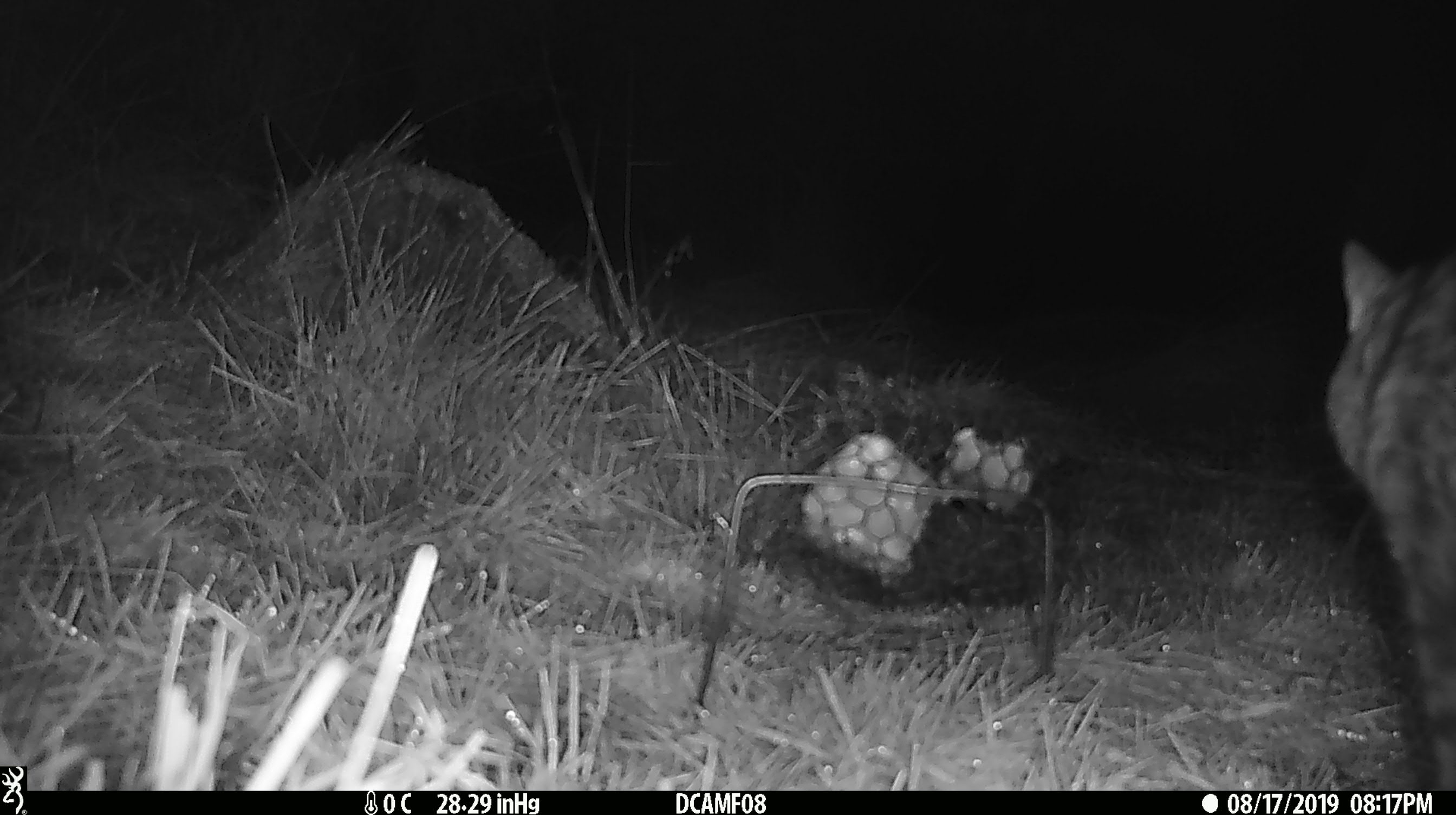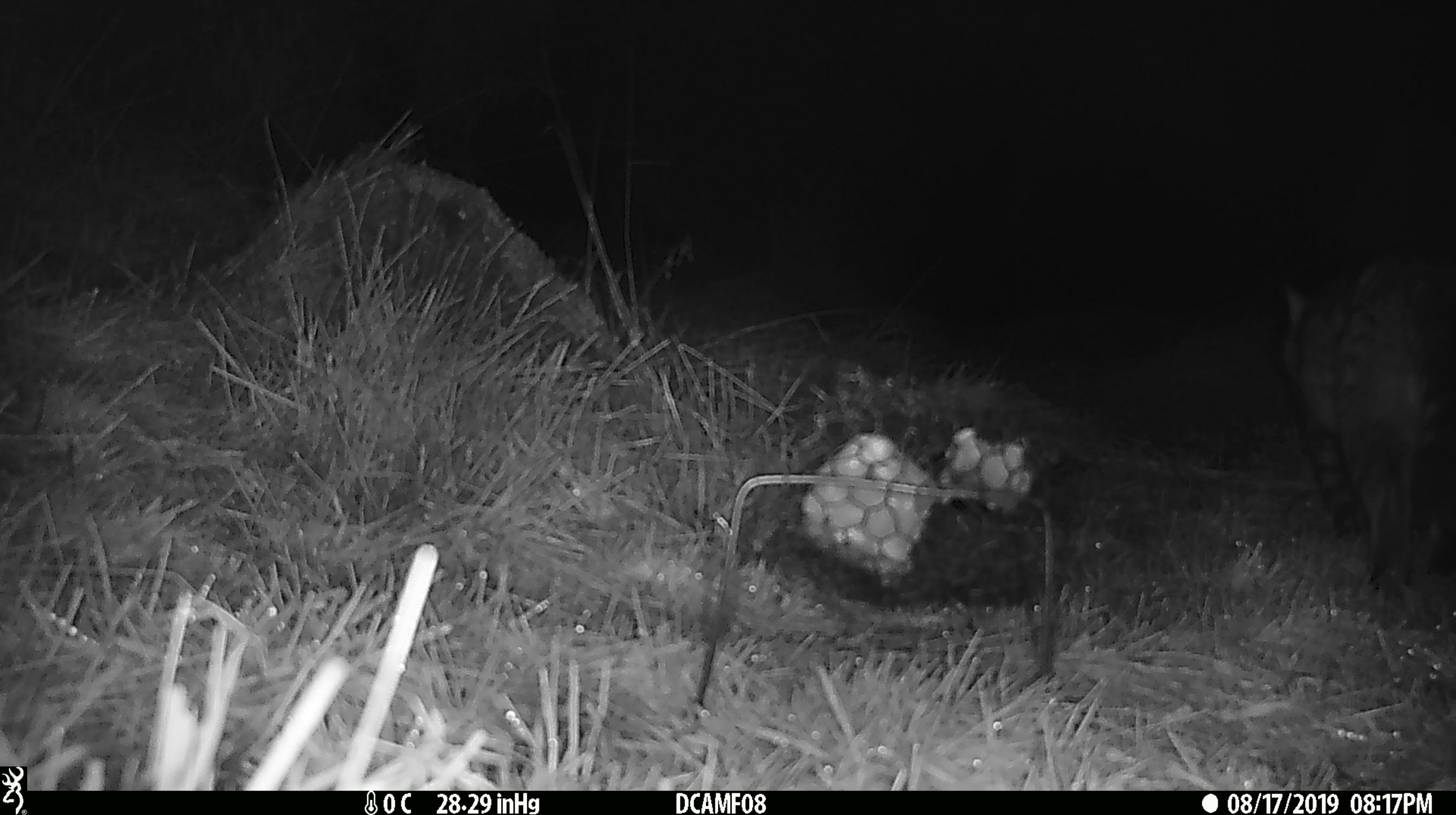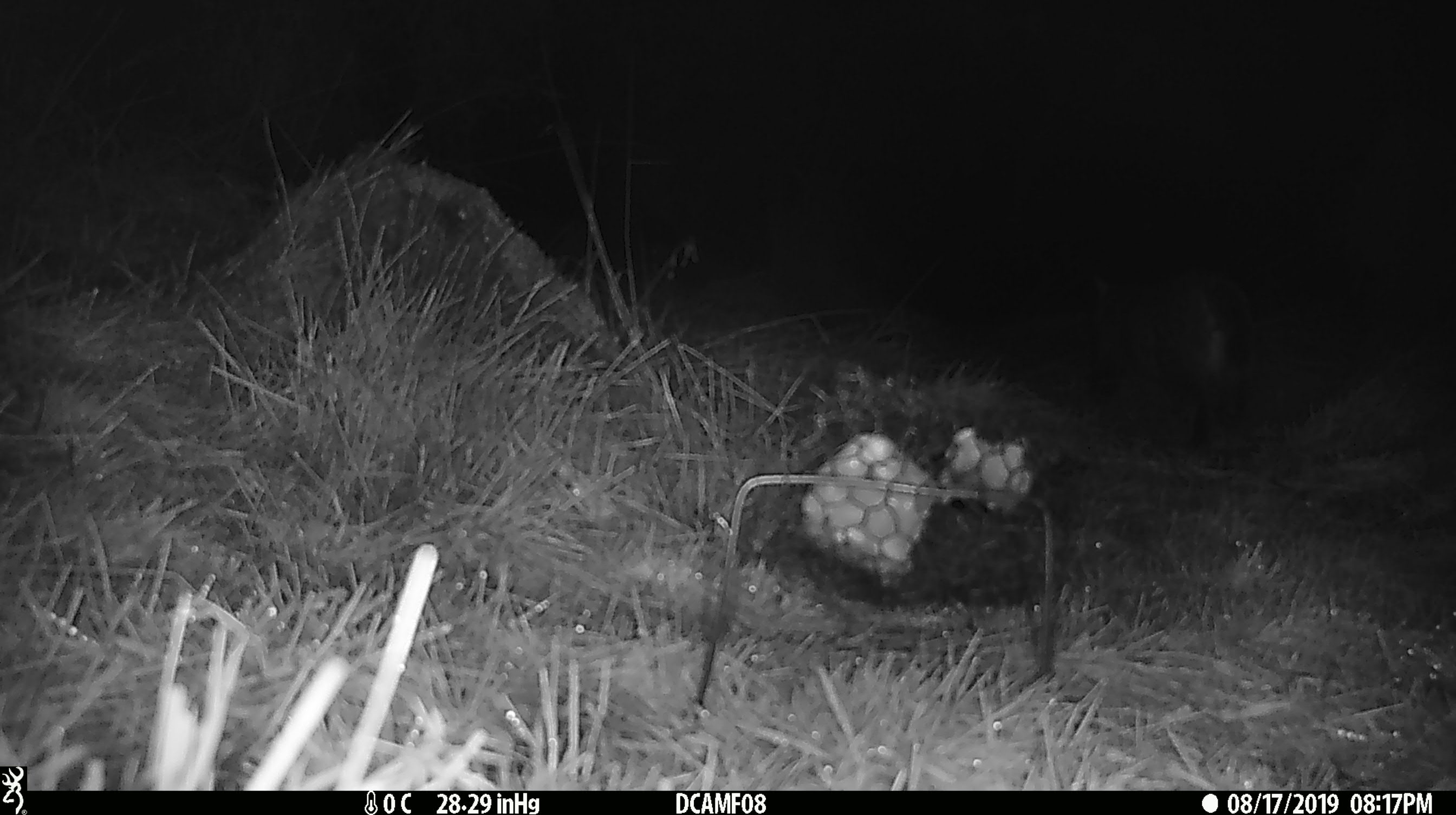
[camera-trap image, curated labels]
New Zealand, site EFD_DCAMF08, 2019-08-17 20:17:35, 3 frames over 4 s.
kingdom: Animalia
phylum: Chordata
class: Mammalia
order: Carnivora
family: Felidae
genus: Felis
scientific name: Felis catus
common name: domestic cat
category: cat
Cat (domestic cat) (Felis catus).